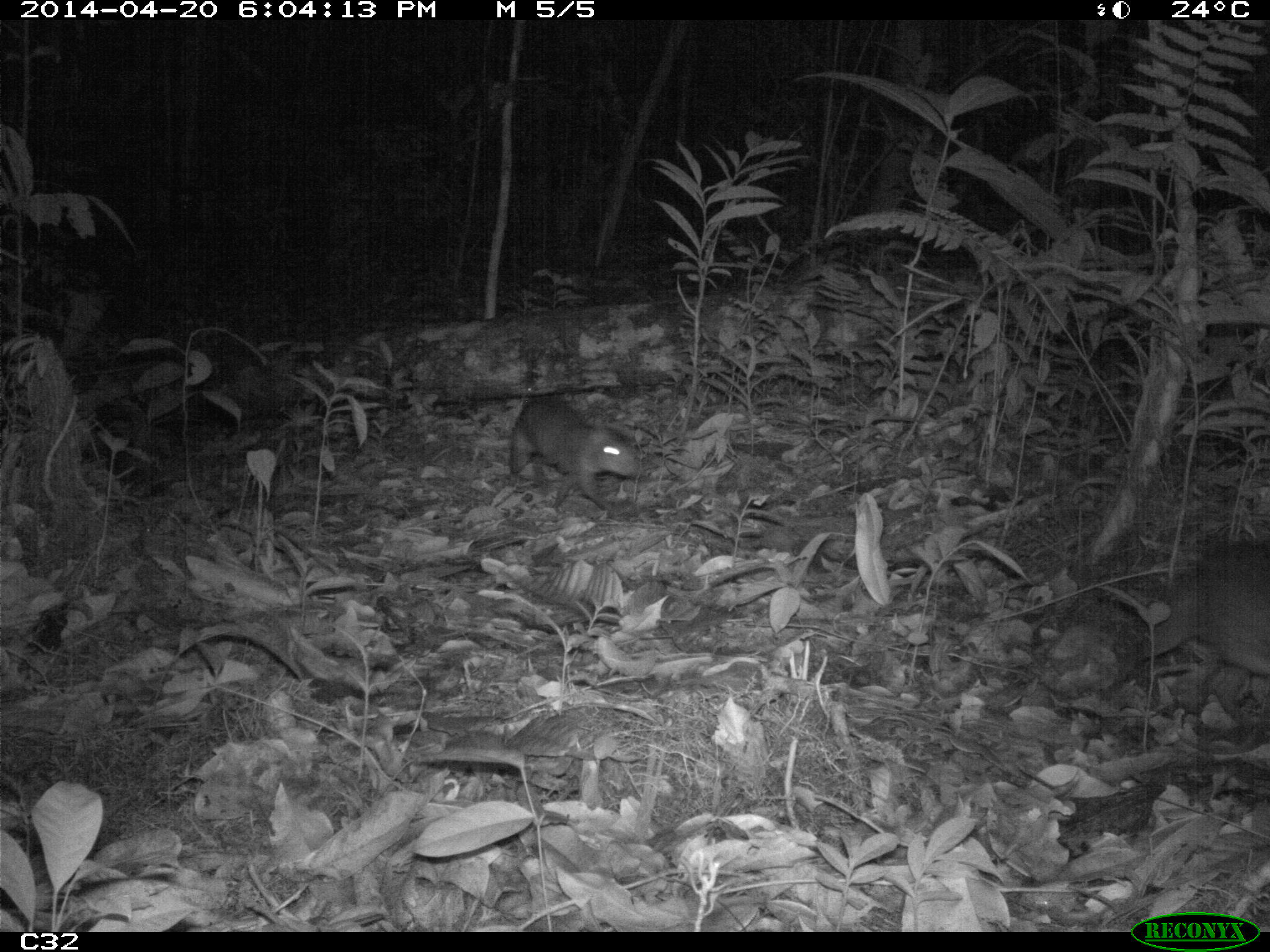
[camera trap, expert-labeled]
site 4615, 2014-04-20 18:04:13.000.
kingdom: Animalia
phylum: Chordata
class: Mammalia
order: Rodentia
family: Dasyproctidae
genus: Myoprocta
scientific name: Myoprocta pratti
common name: green acouchi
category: myoprocta pratii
Myoprocta pratii (green acouchi) (Myoprocta pratti), count 2, age adult.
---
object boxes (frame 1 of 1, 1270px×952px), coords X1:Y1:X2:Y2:
myoprocta pratii: 1140:536:1269:722; 509:397:637:510